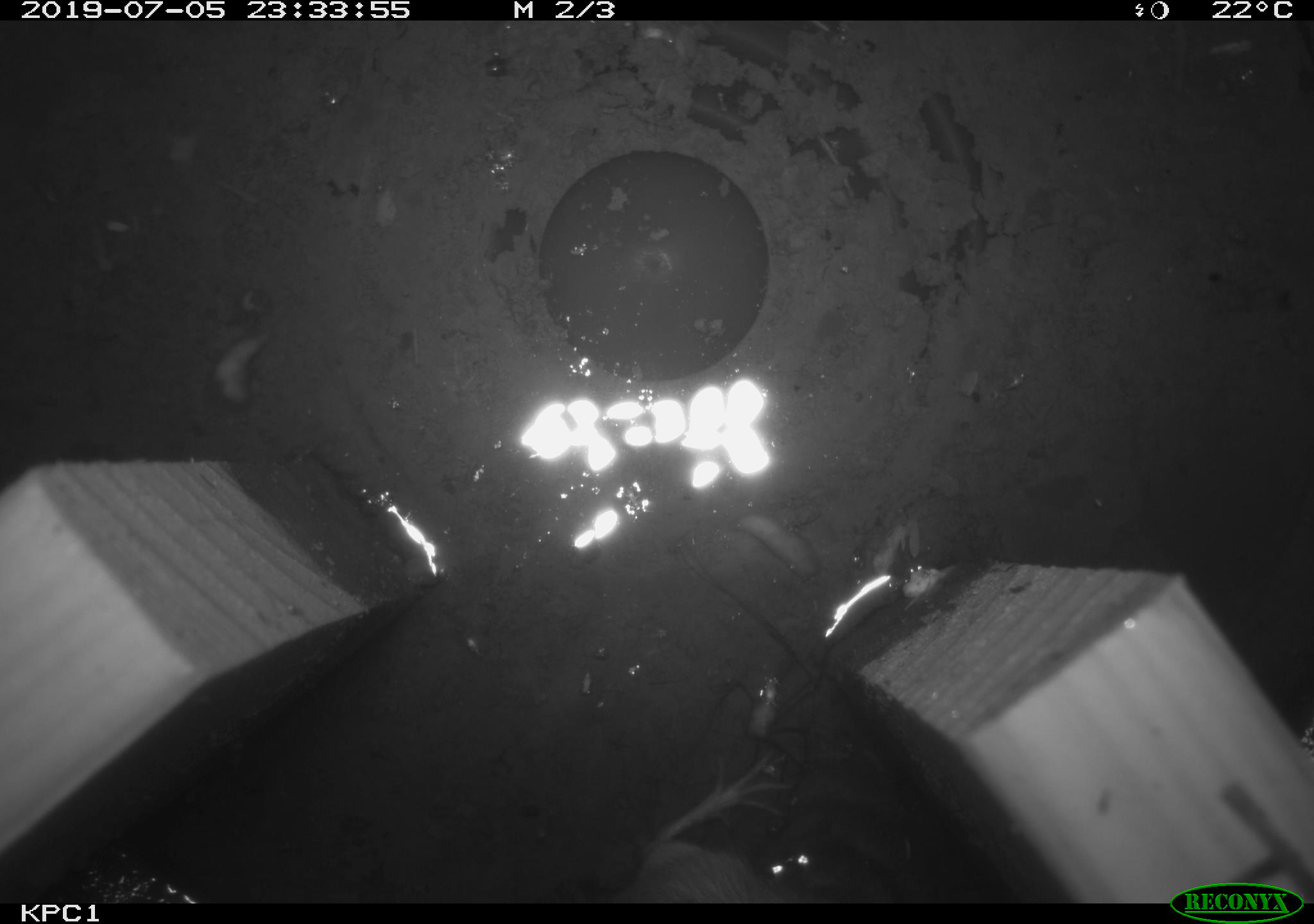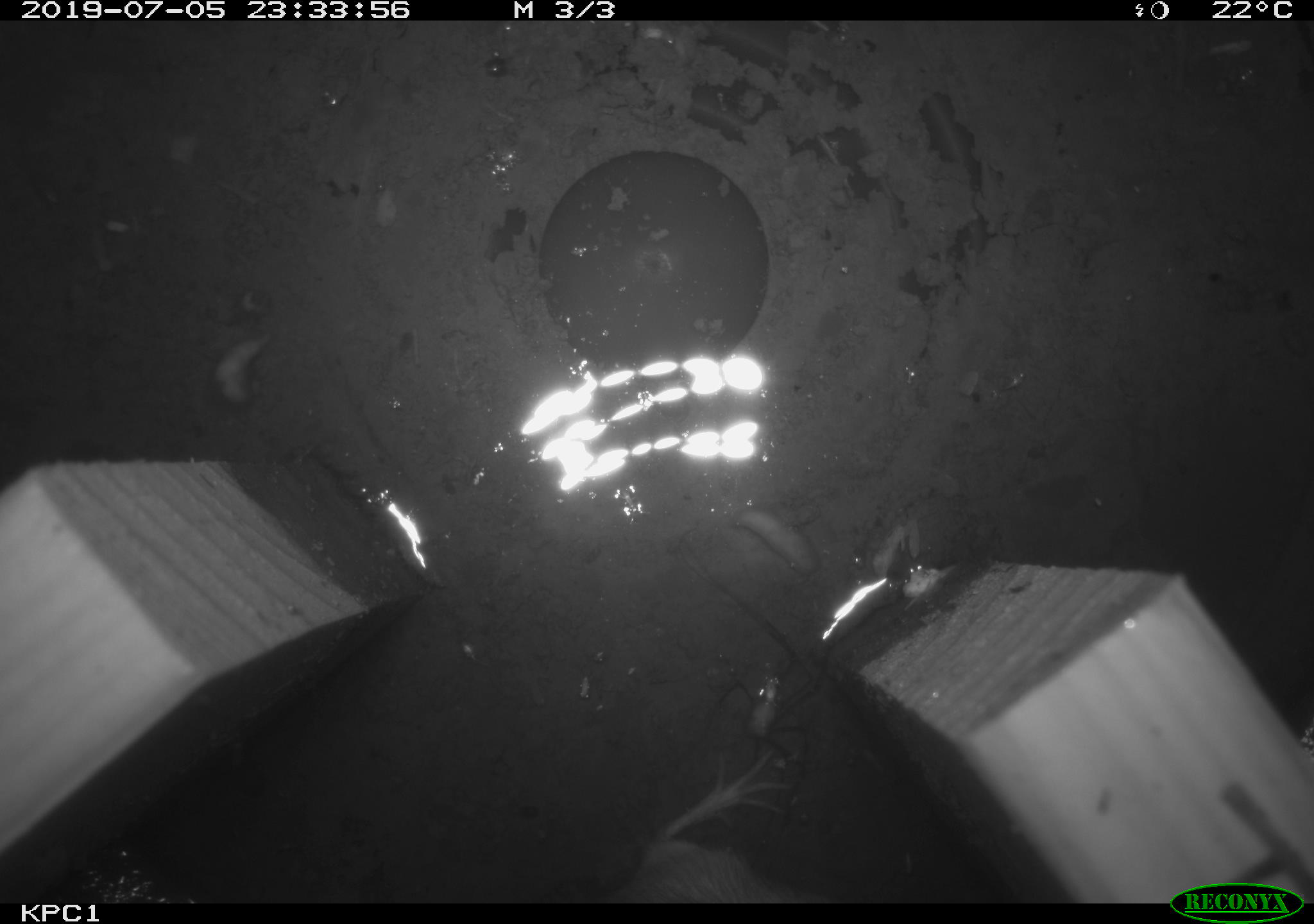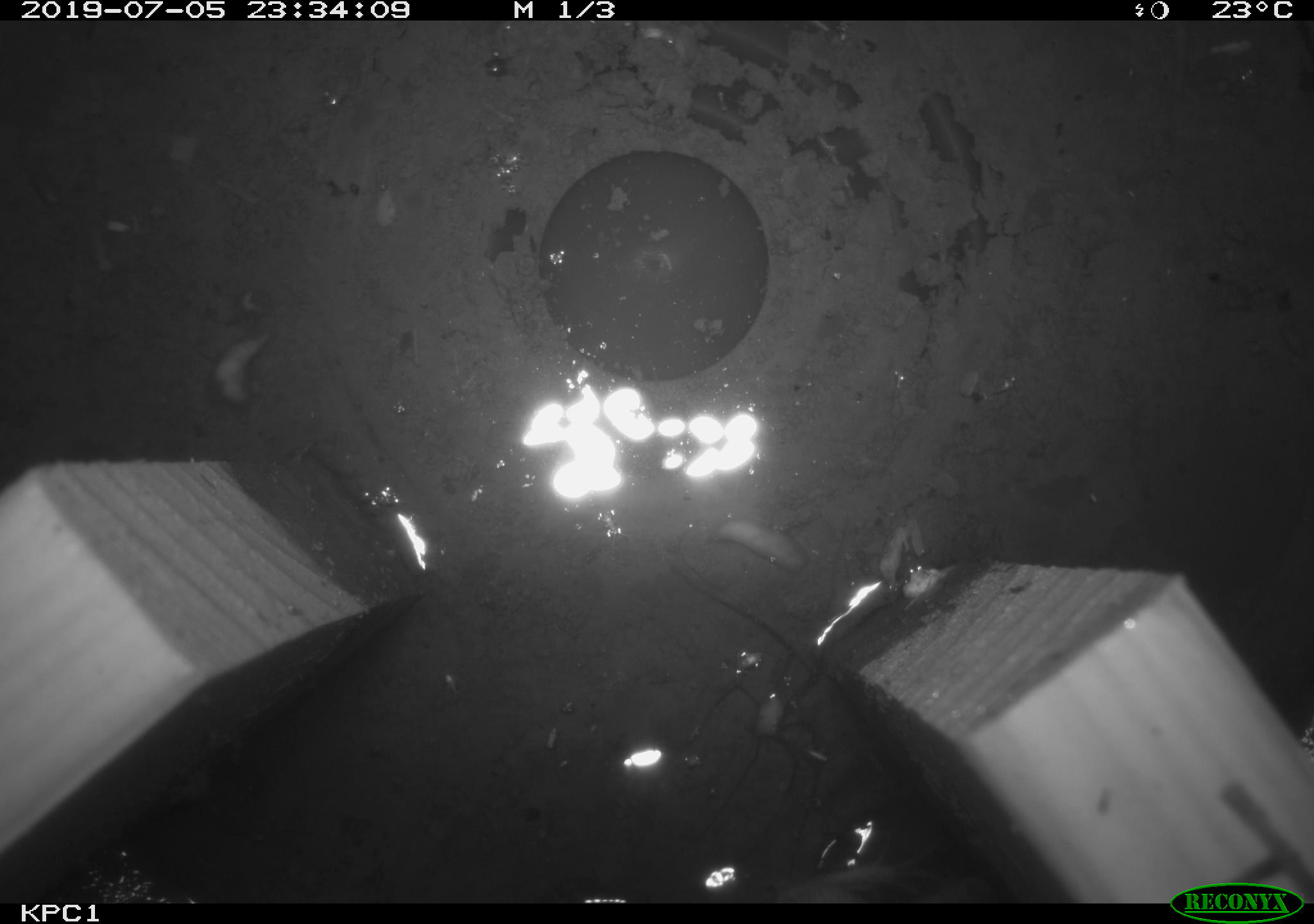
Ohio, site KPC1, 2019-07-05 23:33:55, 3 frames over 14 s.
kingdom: Animalia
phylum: Chordata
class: Mammalia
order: Rodentia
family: Zapodidae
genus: Zapus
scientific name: Zapus hudsonius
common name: meadow jumping mouse